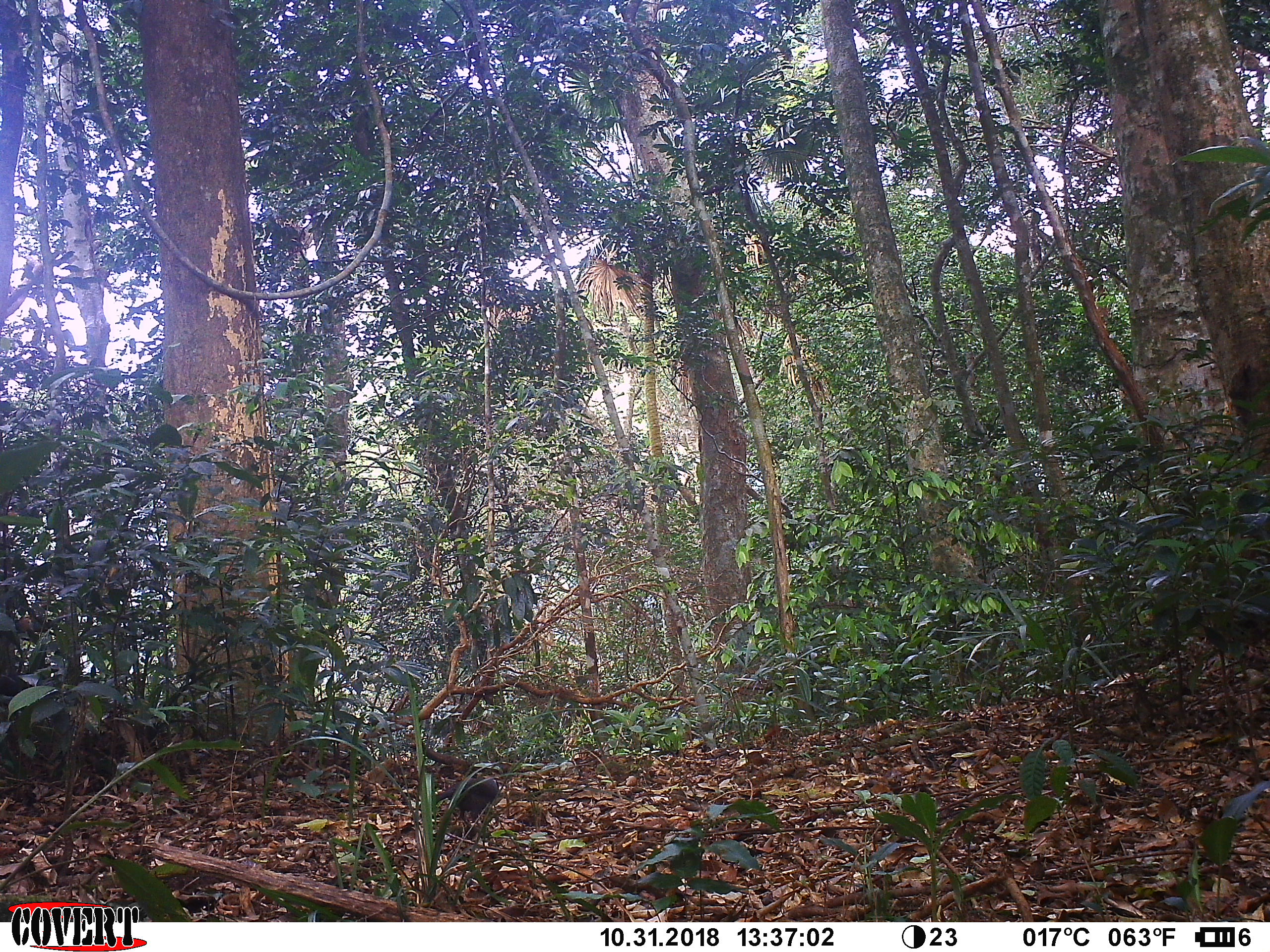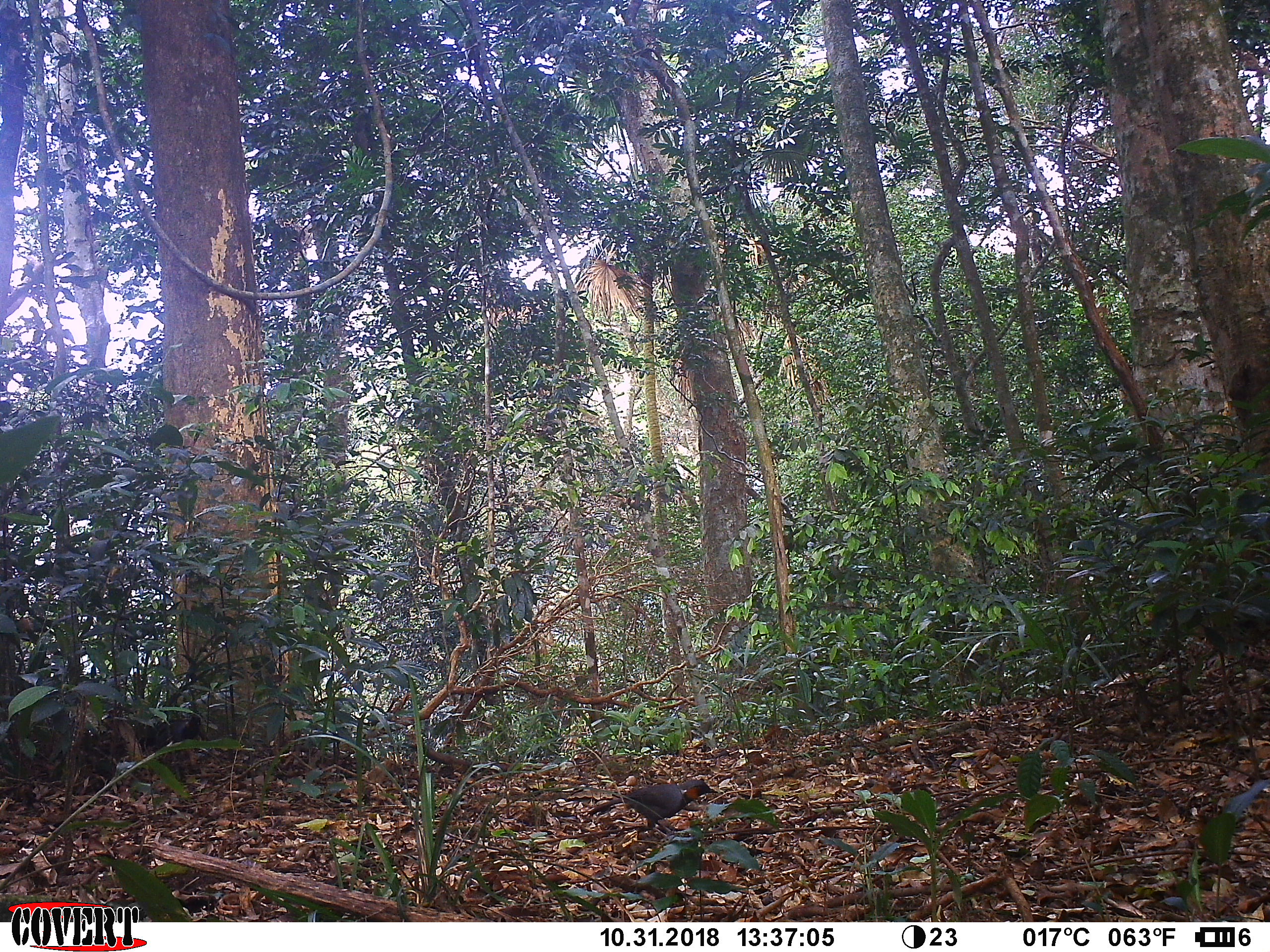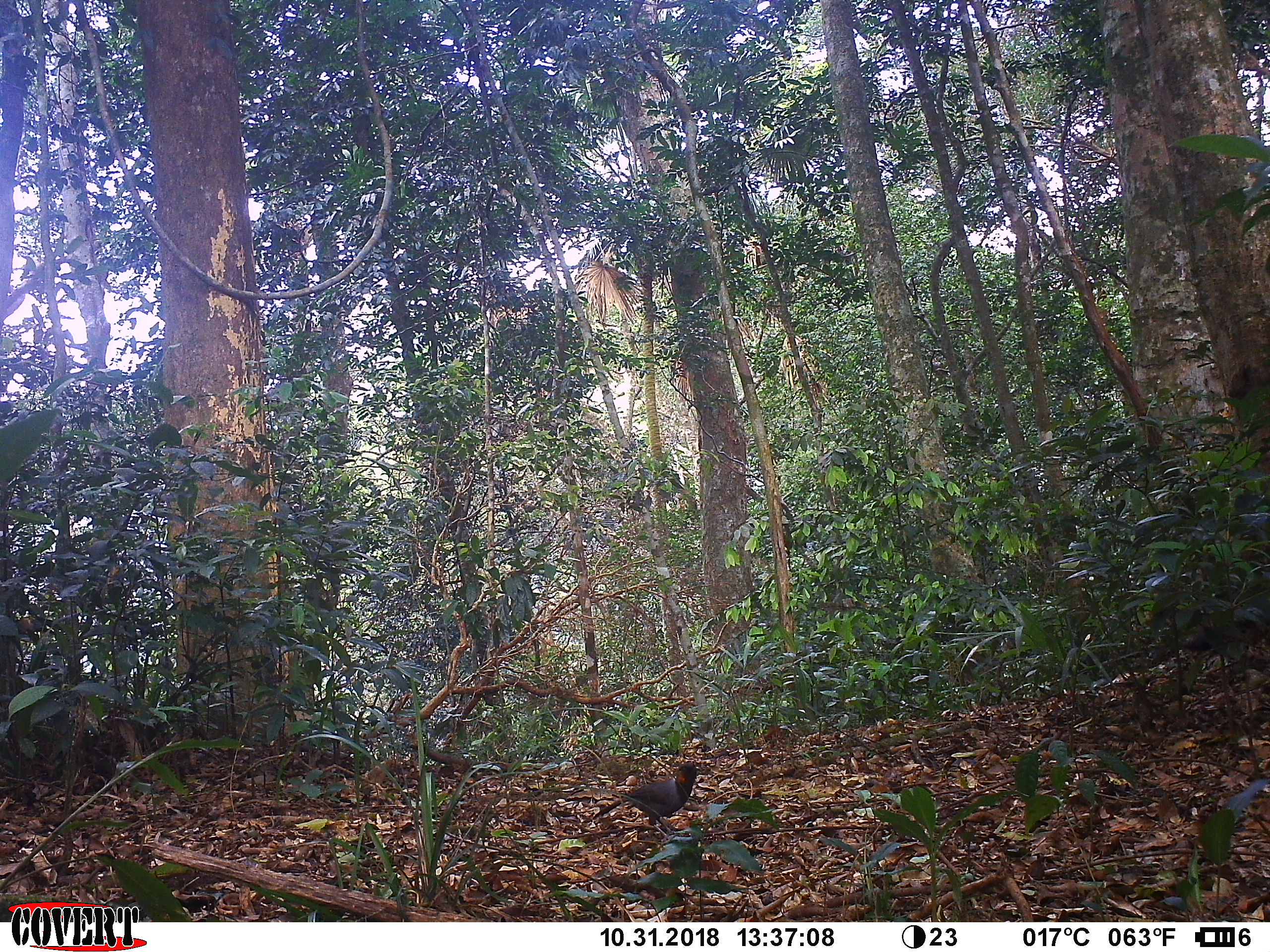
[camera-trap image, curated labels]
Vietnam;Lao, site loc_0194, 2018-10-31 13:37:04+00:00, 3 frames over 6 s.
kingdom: Animalia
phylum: Chordata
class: Aves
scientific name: Aves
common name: bird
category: unidentified bird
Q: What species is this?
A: Unidentified bird (bird) (Aves).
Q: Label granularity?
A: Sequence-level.